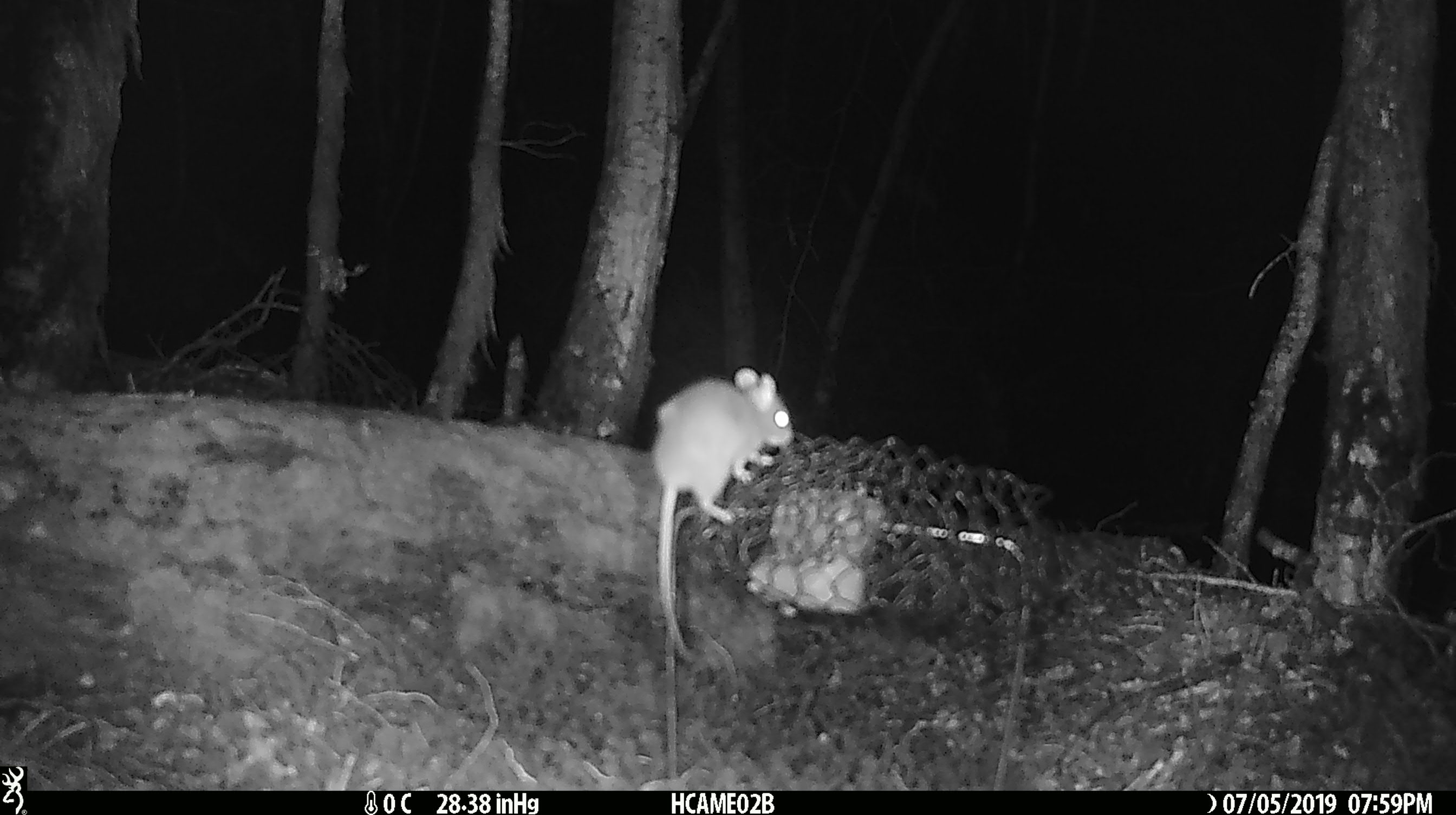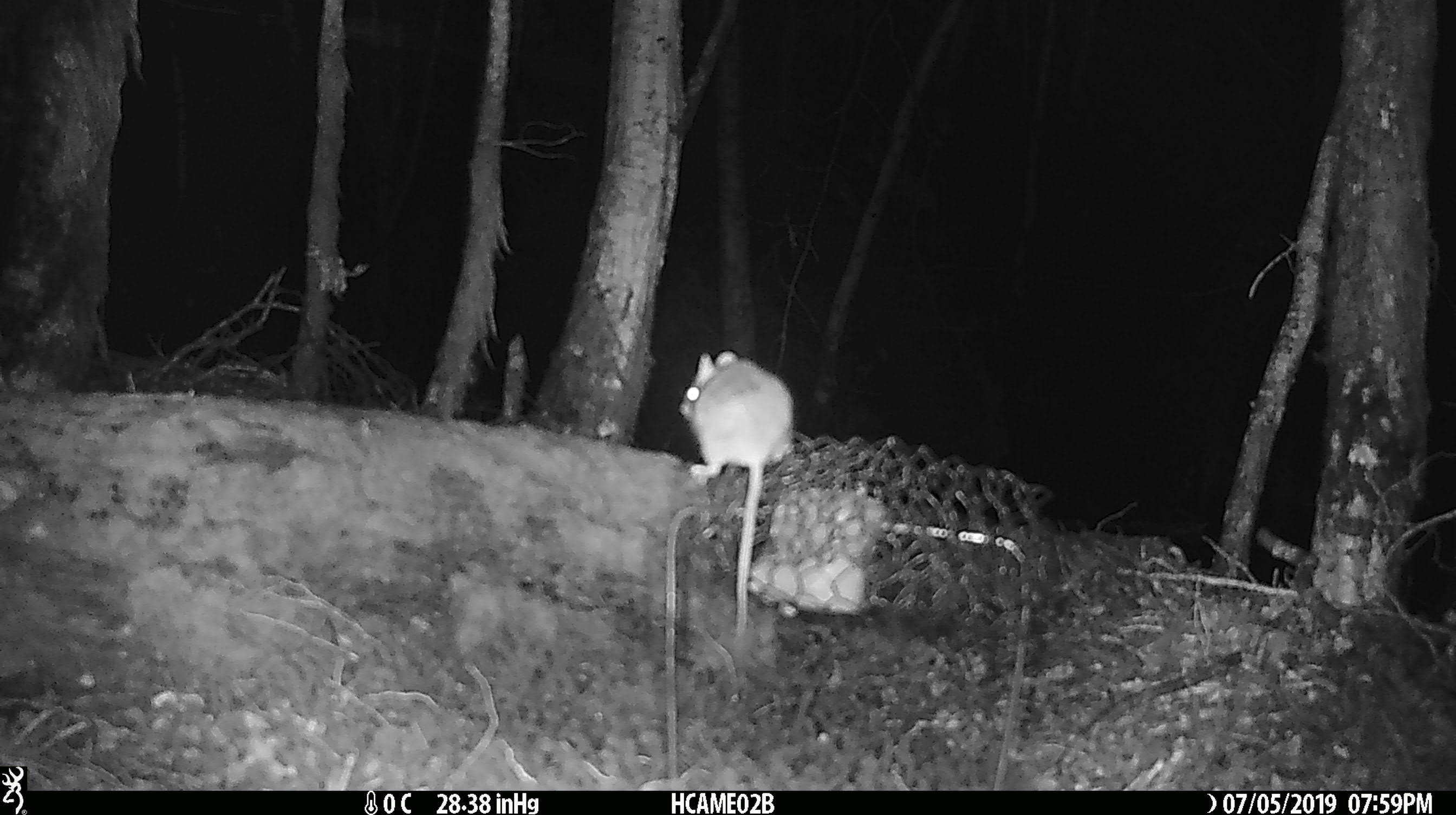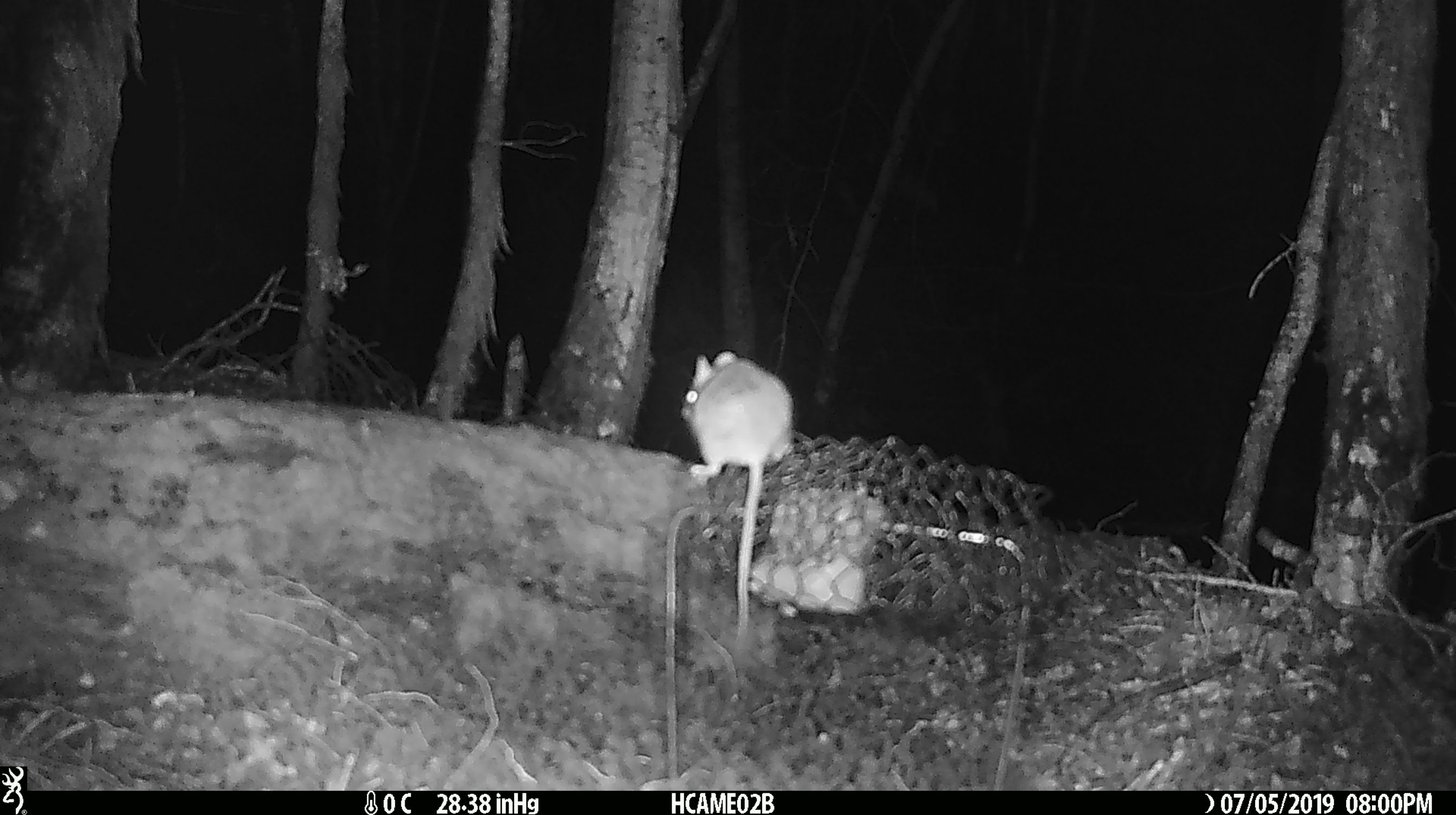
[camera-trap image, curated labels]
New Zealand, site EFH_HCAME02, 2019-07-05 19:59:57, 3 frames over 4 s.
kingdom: Animalia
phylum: Chordata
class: Mammalia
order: Rodentia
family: Muridae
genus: Mus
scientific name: Mus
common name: mouse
Mouse (Mus).